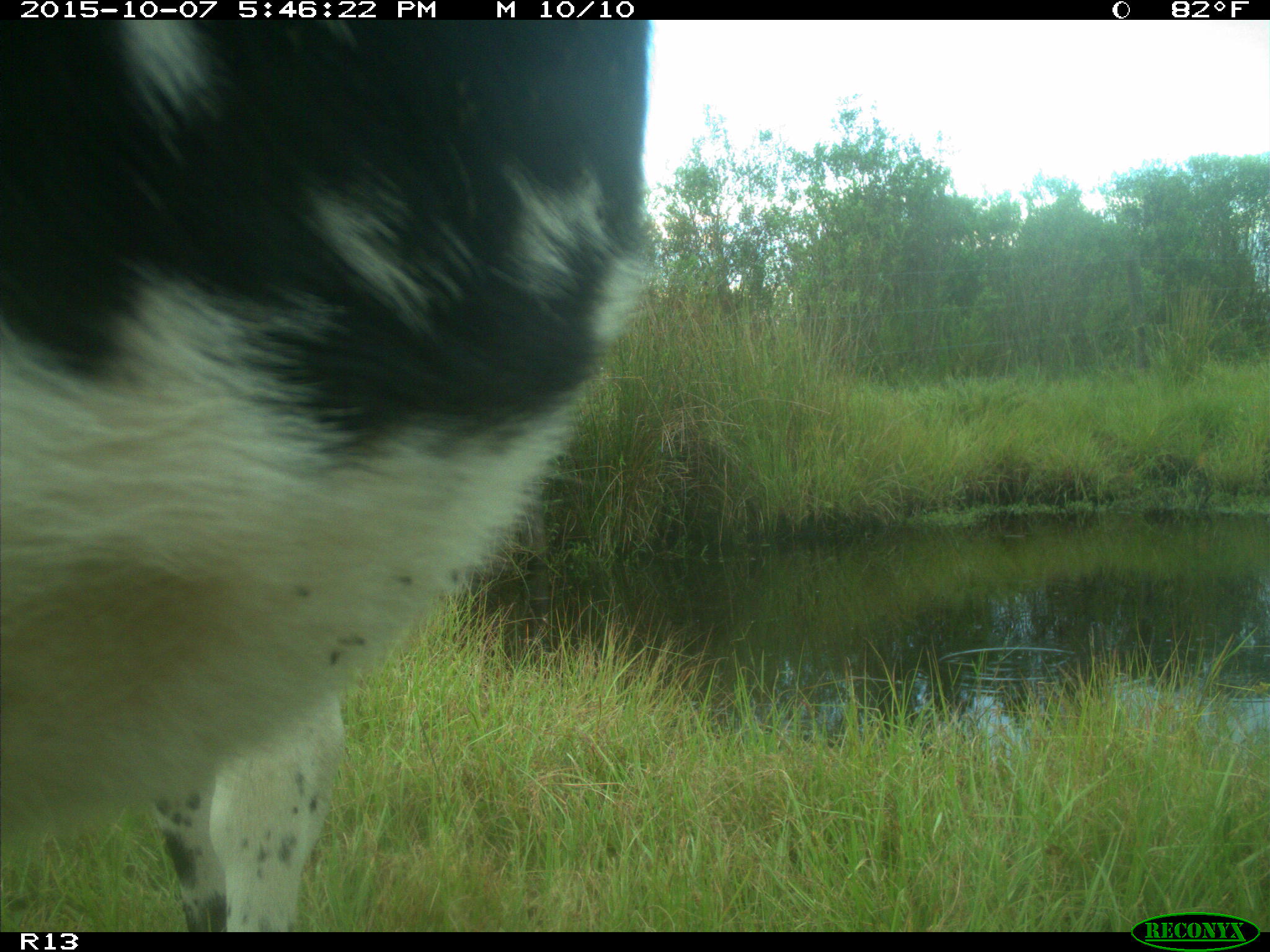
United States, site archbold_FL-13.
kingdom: Animalia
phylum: Chordata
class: Mammalia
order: Artiodactyla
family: Bovidae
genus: Bos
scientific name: Bos taurus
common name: domestic cow